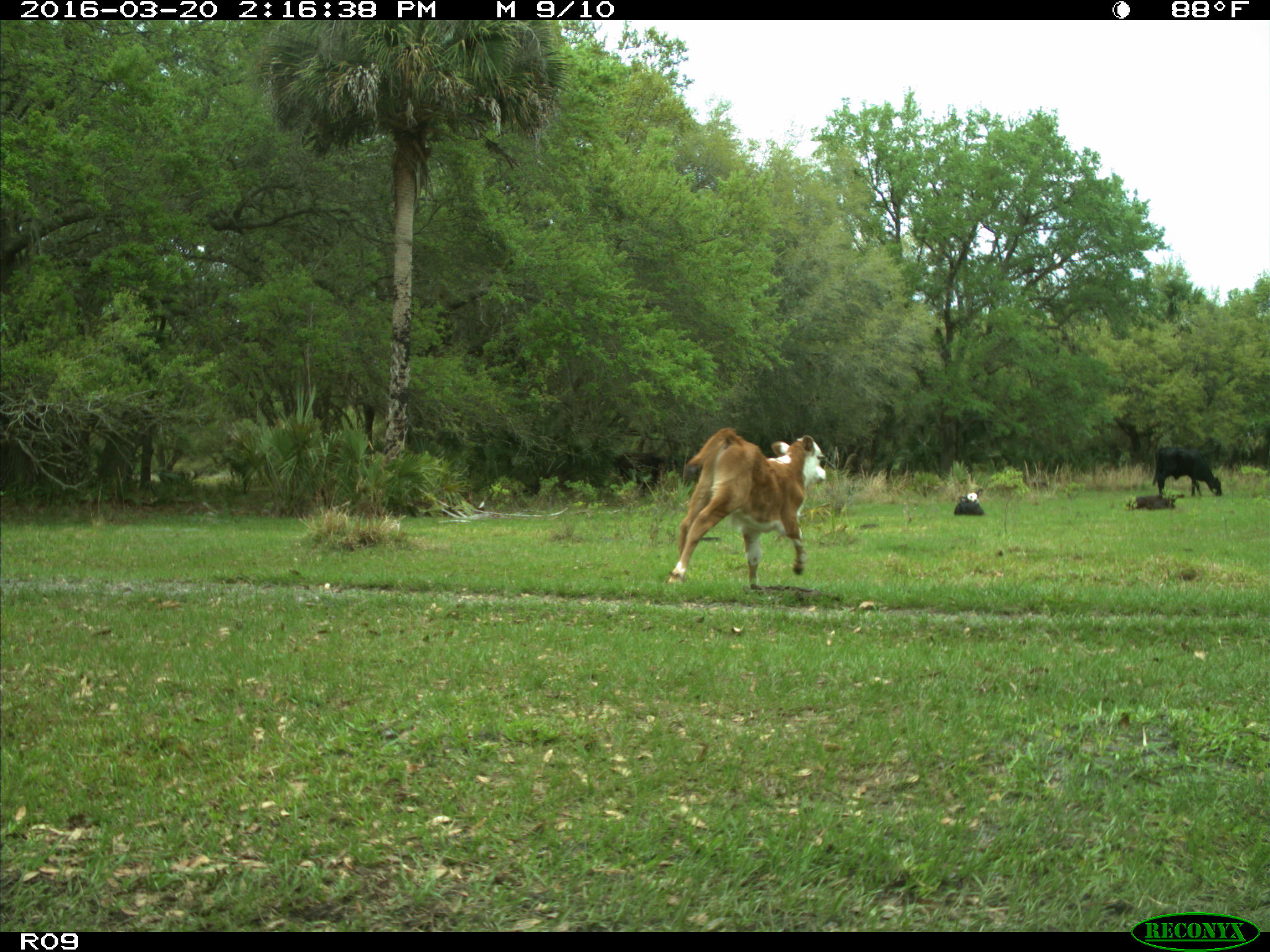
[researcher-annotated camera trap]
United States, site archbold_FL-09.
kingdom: Animalia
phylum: Chordata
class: Mammalia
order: Artiodactyla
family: Bovidae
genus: Bos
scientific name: Bos taurus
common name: domestic cow